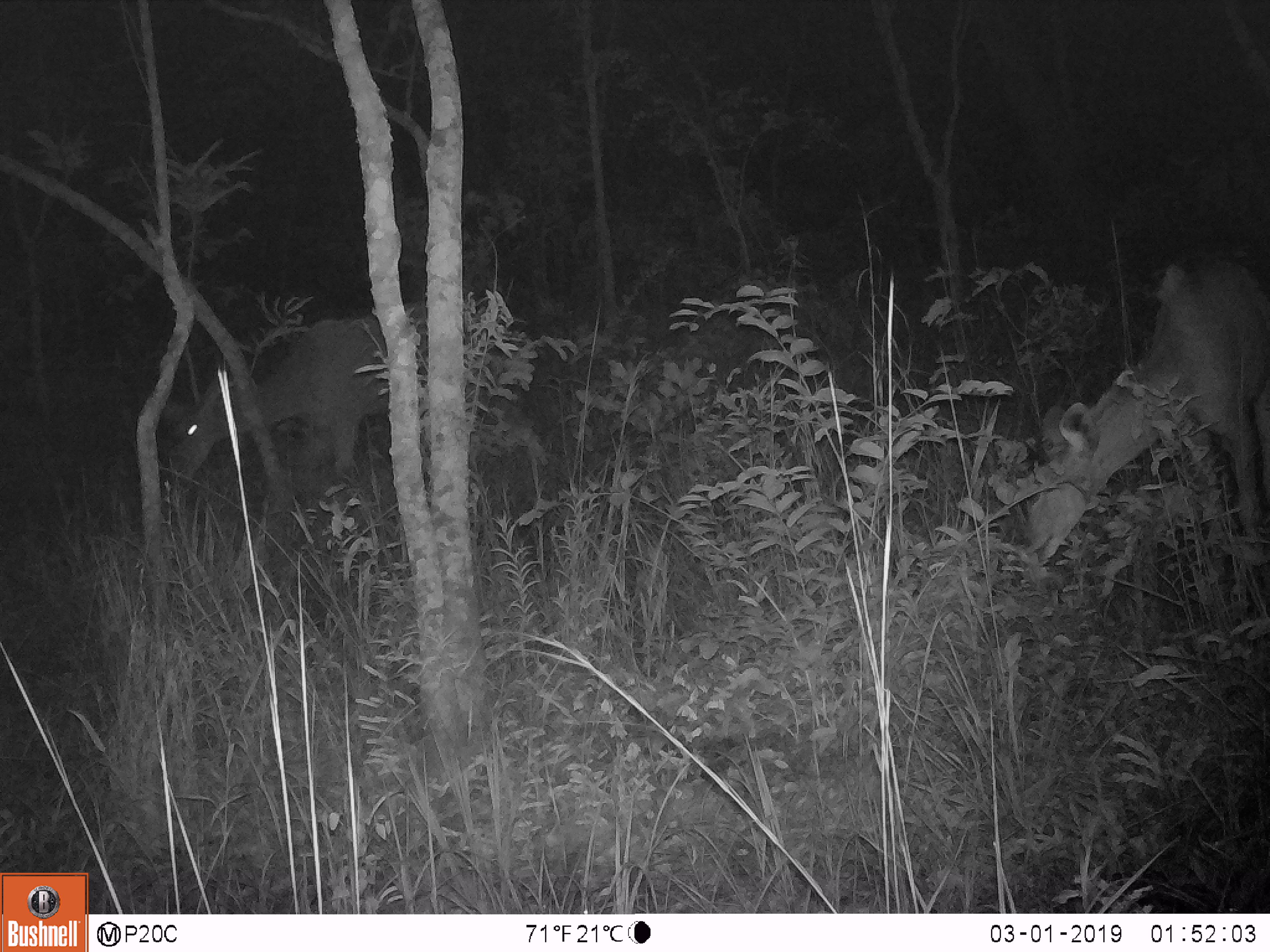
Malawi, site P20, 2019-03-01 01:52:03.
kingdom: Animalia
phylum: Chordata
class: Mammalia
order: Artiodactyla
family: Bovidae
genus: Tragelaphus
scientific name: Tragelaphus strepsiceros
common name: greater kudu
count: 2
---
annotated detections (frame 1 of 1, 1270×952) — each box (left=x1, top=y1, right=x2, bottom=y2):
greater kudu: (left=1007, top=252, right=1266, bottom=571); (left=178, top=291, right=490, bottom=507)